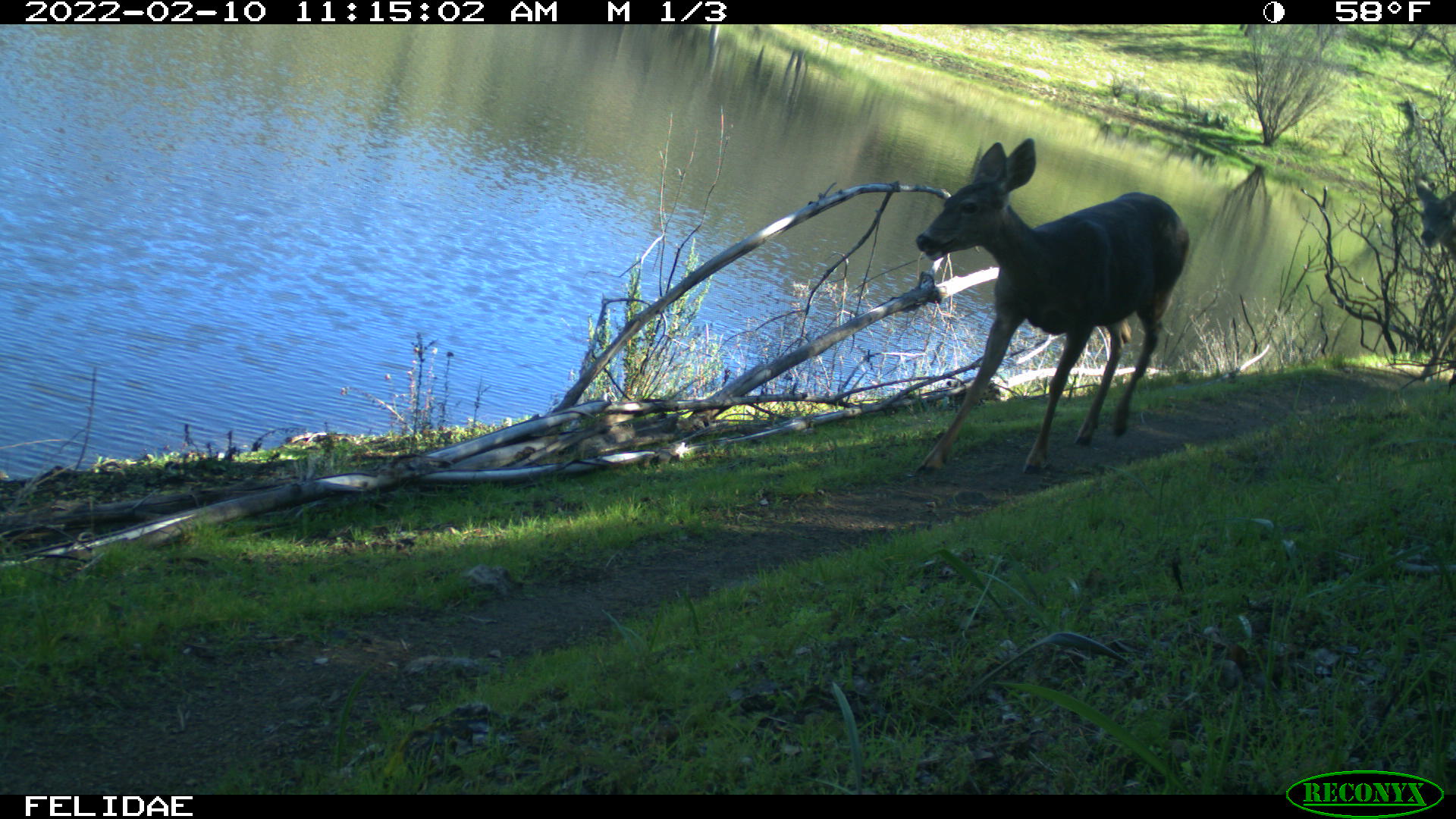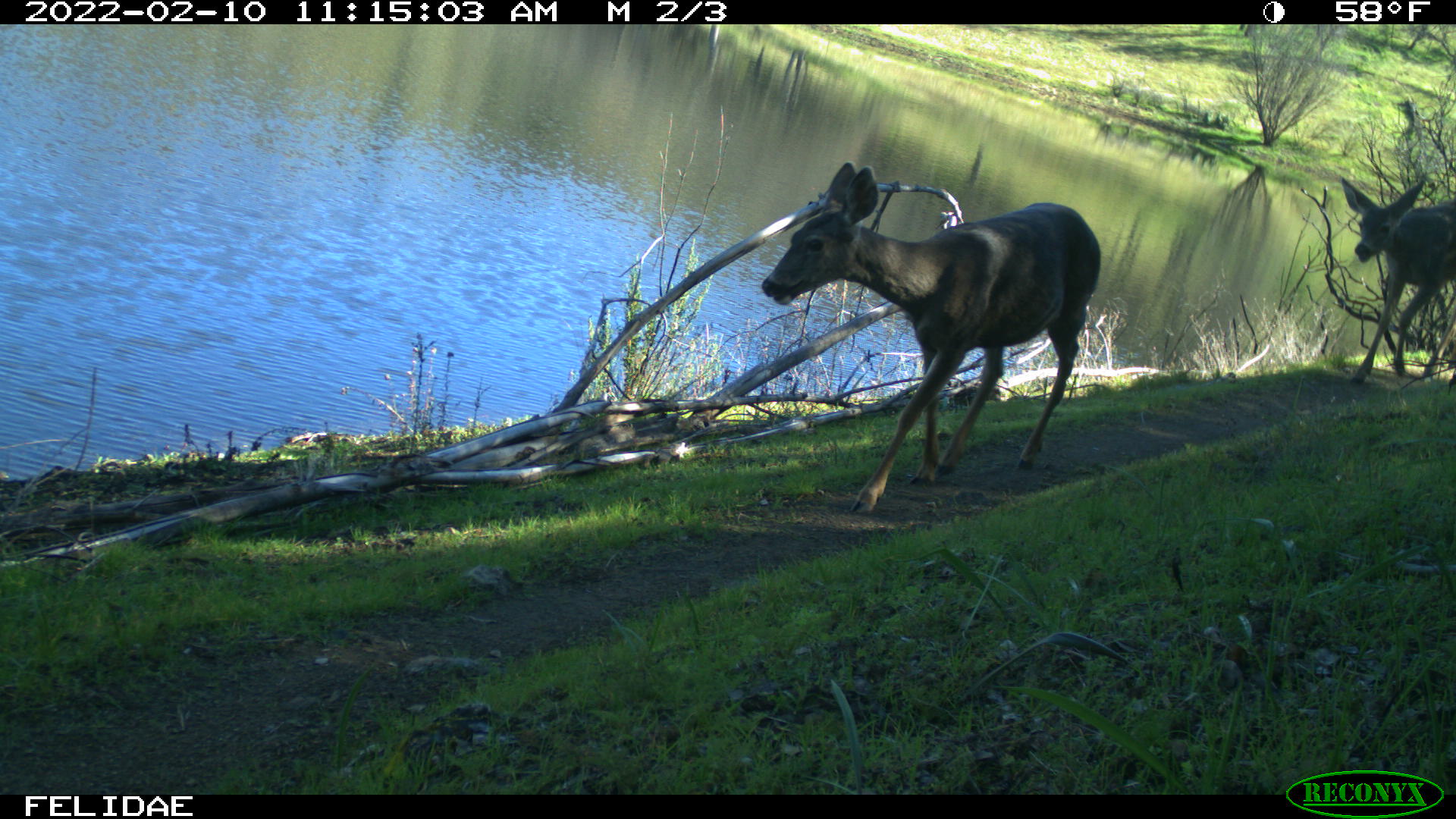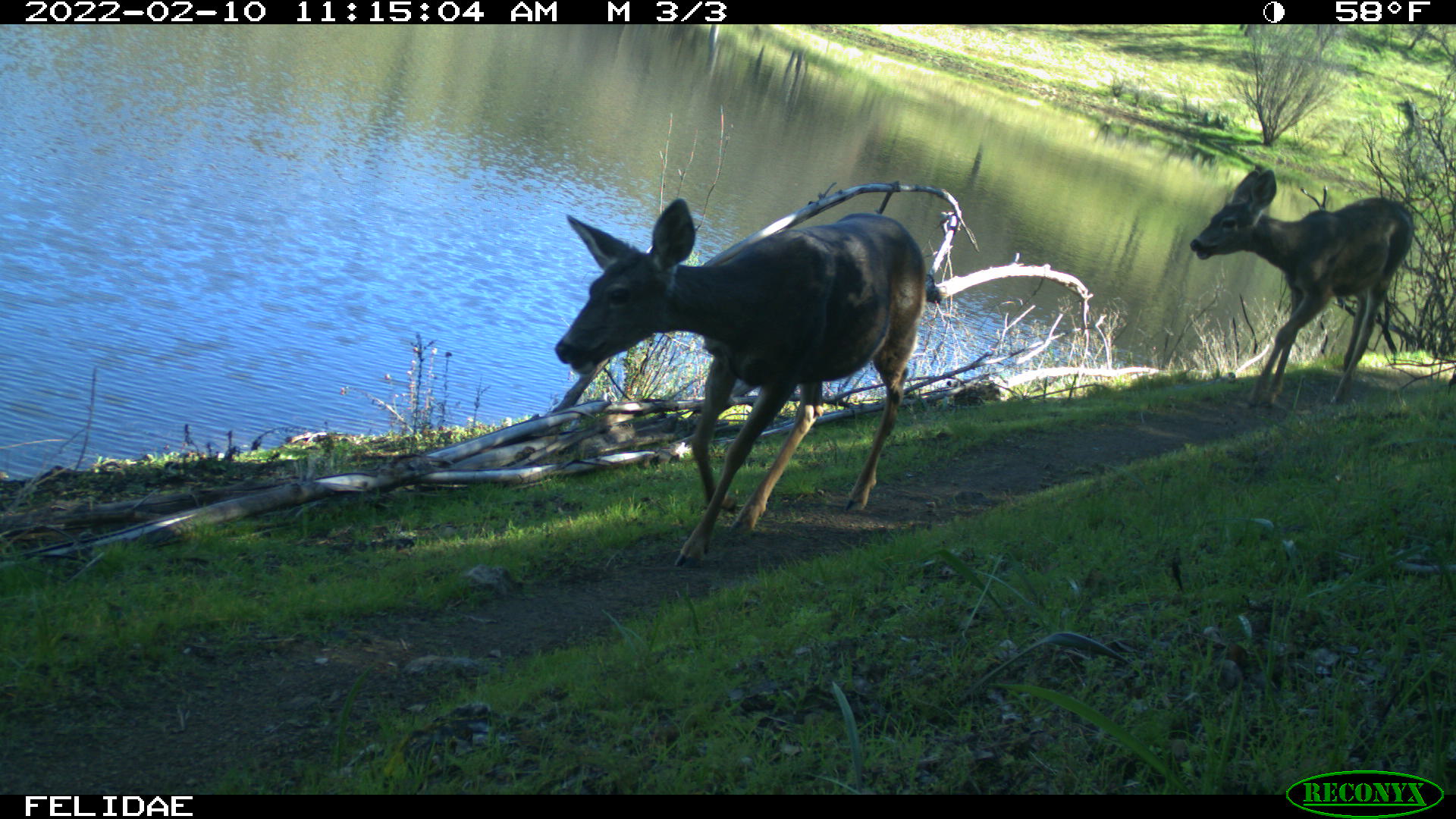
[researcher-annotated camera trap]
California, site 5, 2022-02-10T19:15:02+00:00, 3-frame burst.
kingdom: Animalia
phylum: Chordata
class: Mammalia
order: Artiodactyla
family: Cervidae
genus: Odocoileus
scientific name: Odocoileus hemionus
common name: mule deer